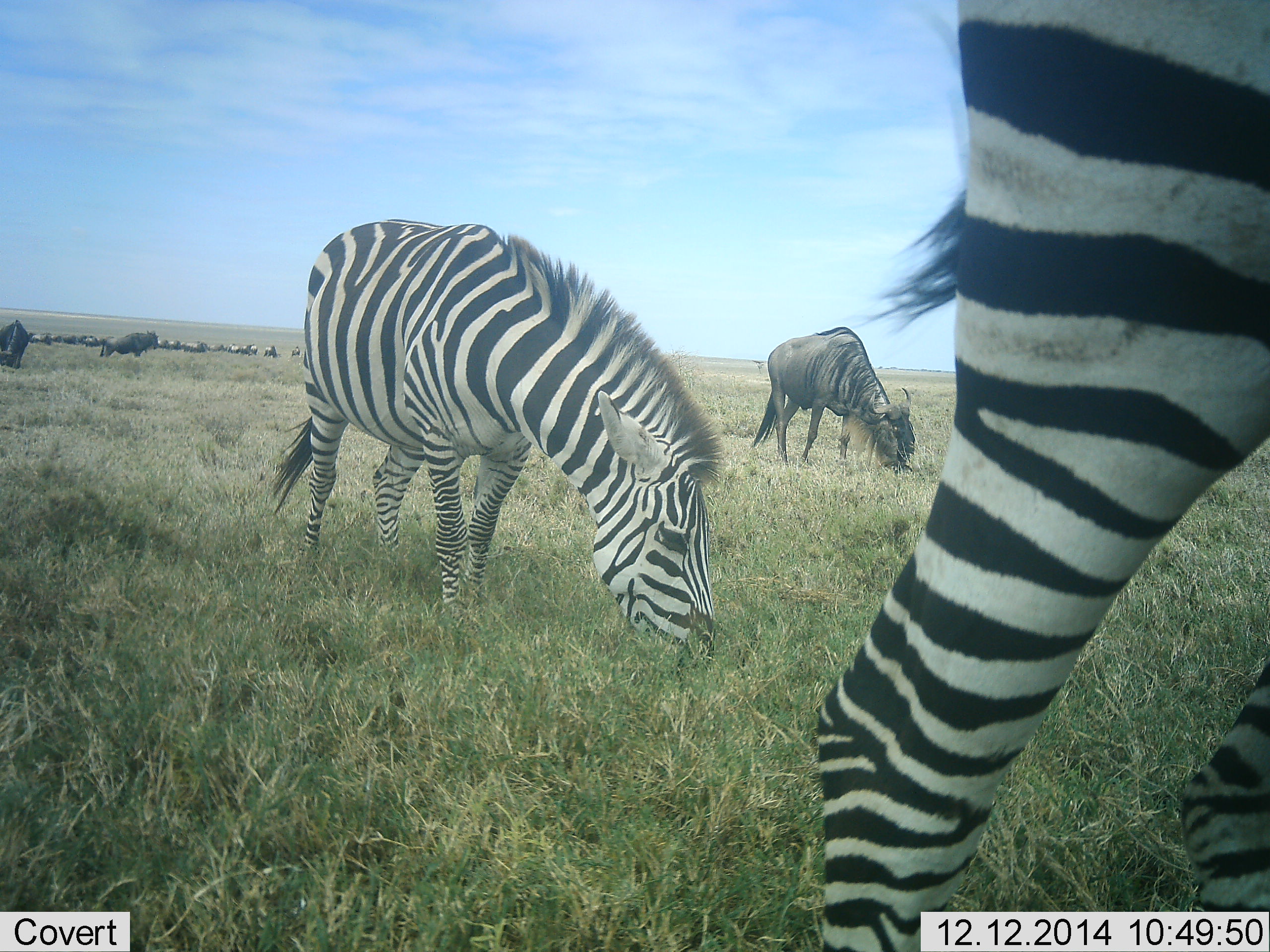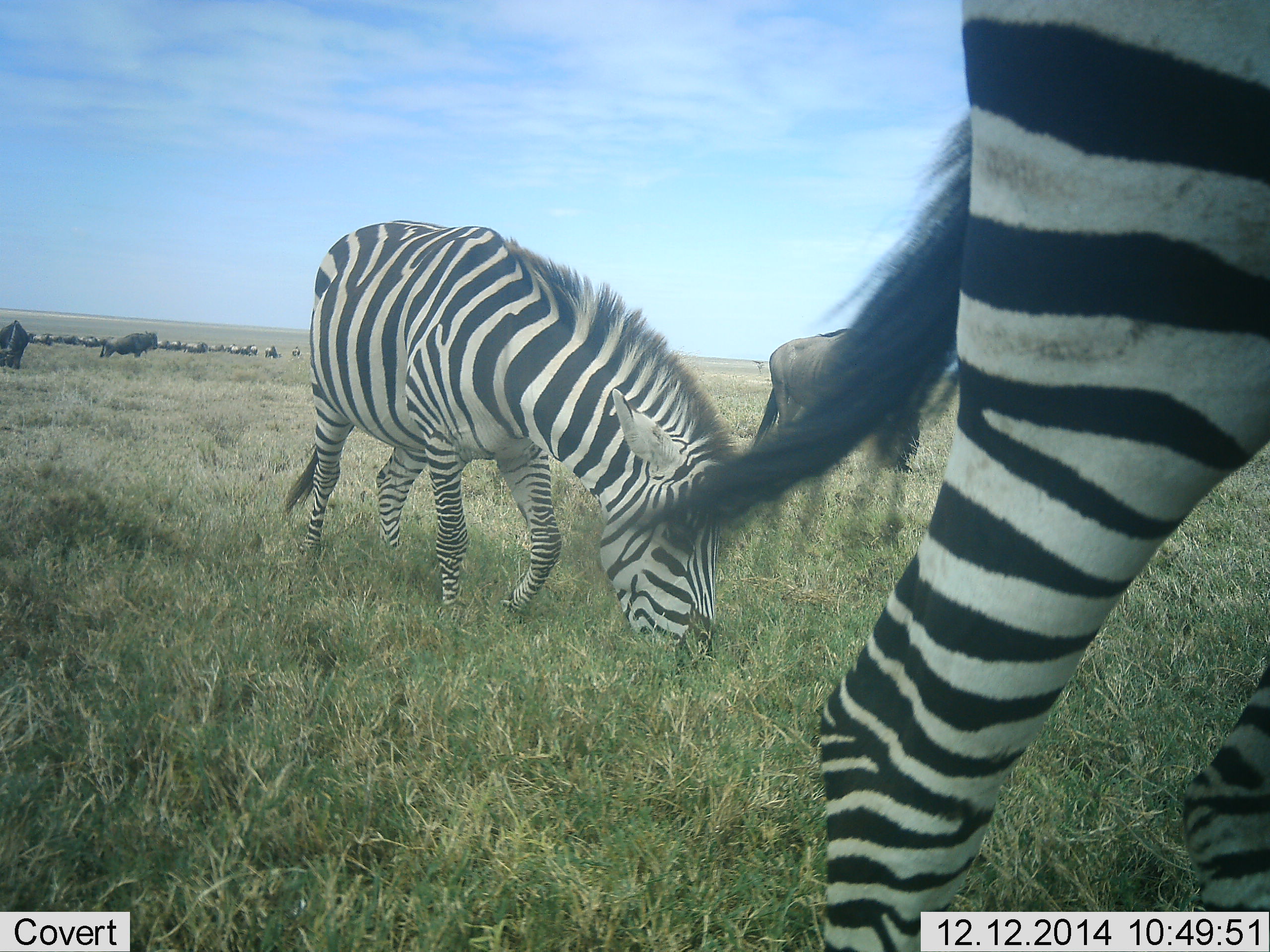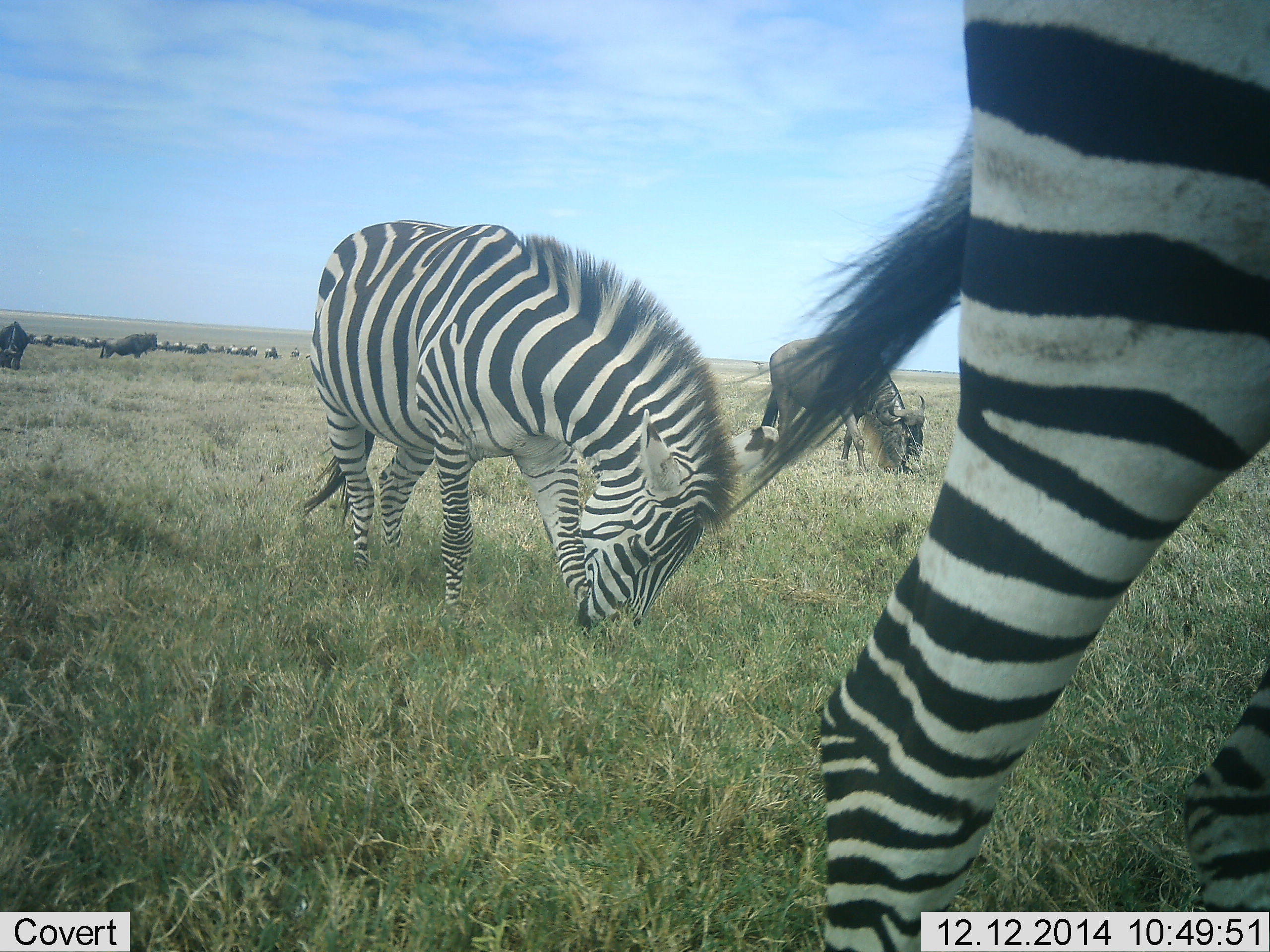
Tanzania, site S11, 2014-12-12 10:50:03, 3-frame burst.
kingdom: Animalia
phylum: Chordata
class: Mammalia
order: Artiodactyla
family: Bovidae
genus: Connochaetes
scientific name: Connochaetes taurinus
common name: blue wildebeest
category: wildebeest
Wildebeest (blue wildebeest) (Connochaetes taurinus), count 11-50. Behavior (volunteer vote fractions): standing 40%, resting 0%, moving 10%, interacting 0%. Young present (vote fraction): 0%. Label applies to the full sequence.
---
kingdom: Animalia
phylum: Chordata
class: Mammalia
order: Perissodactyla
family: Equidae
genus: Equus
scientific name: Equus quagga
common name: plains zebra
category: zebra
Zebra (plains zebra) (Equus quagga), count 2. Behavior (volunteer vote fractions): standing 25%, resting 0%, moving 17%, interacting 0%. Young present (vote fraction): 8%. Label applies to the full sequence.